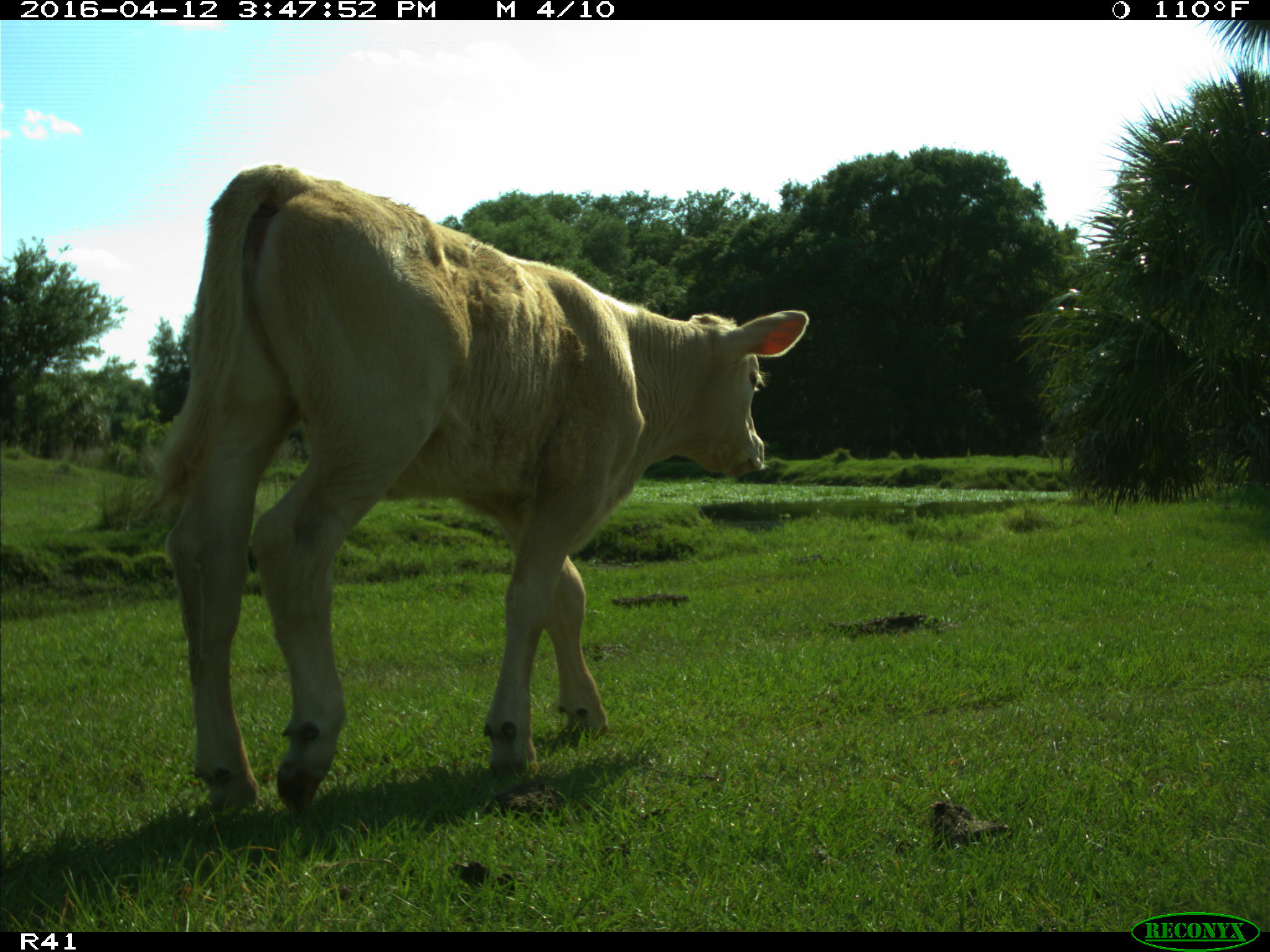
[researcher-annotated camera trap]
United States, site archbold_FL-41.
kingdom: Animalia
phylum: Chordata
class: Mammalia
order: Artiodactyla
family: Bovidae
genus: Bos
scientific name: Bos taurus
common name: domestic cow